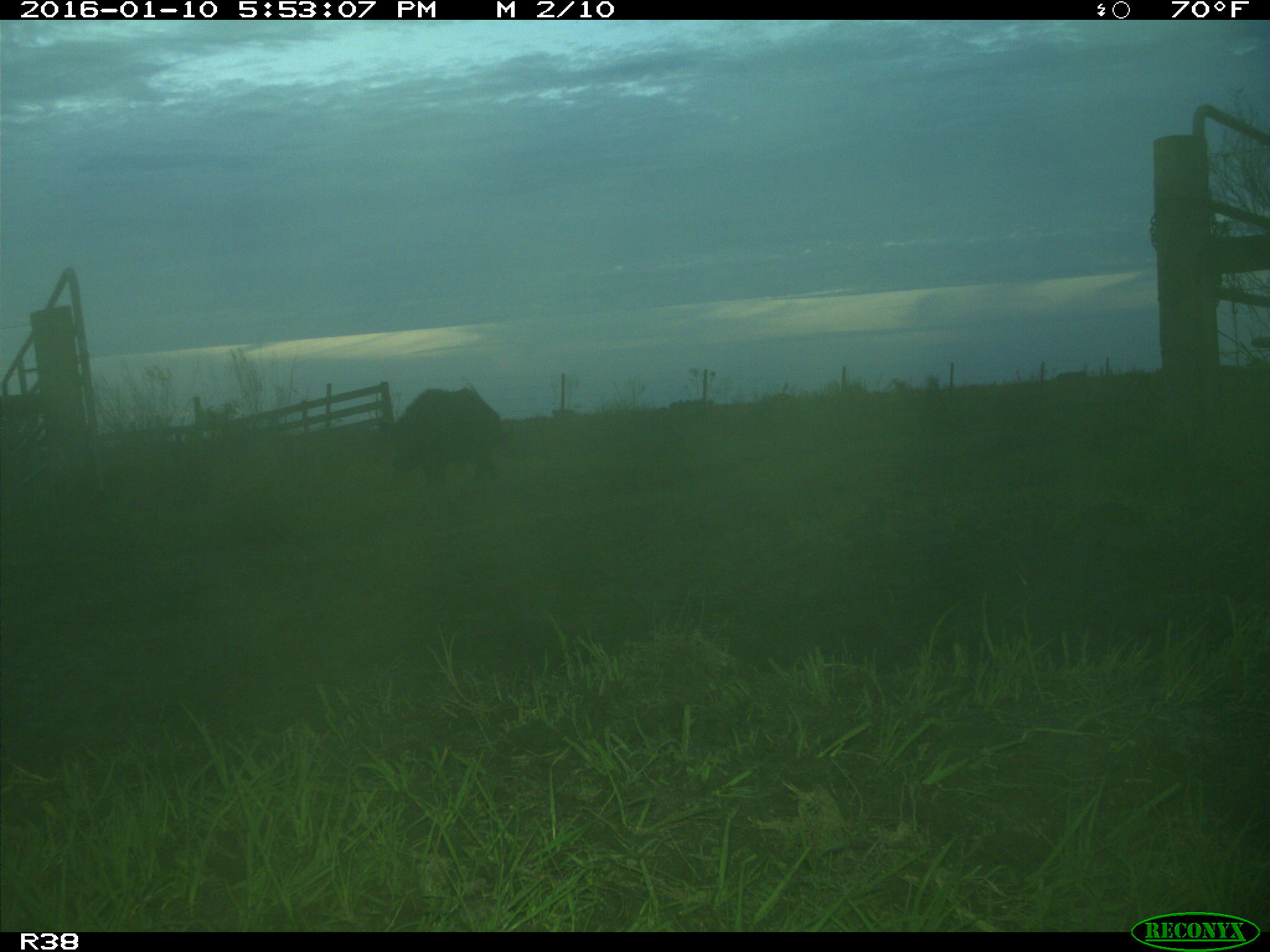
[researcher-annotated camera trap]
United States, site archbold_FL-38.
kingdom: Animalia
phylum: Chordata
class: Mammalia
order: Artiodactyla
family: Suidae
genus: Sus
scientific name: Sus scrofa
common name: wild boar